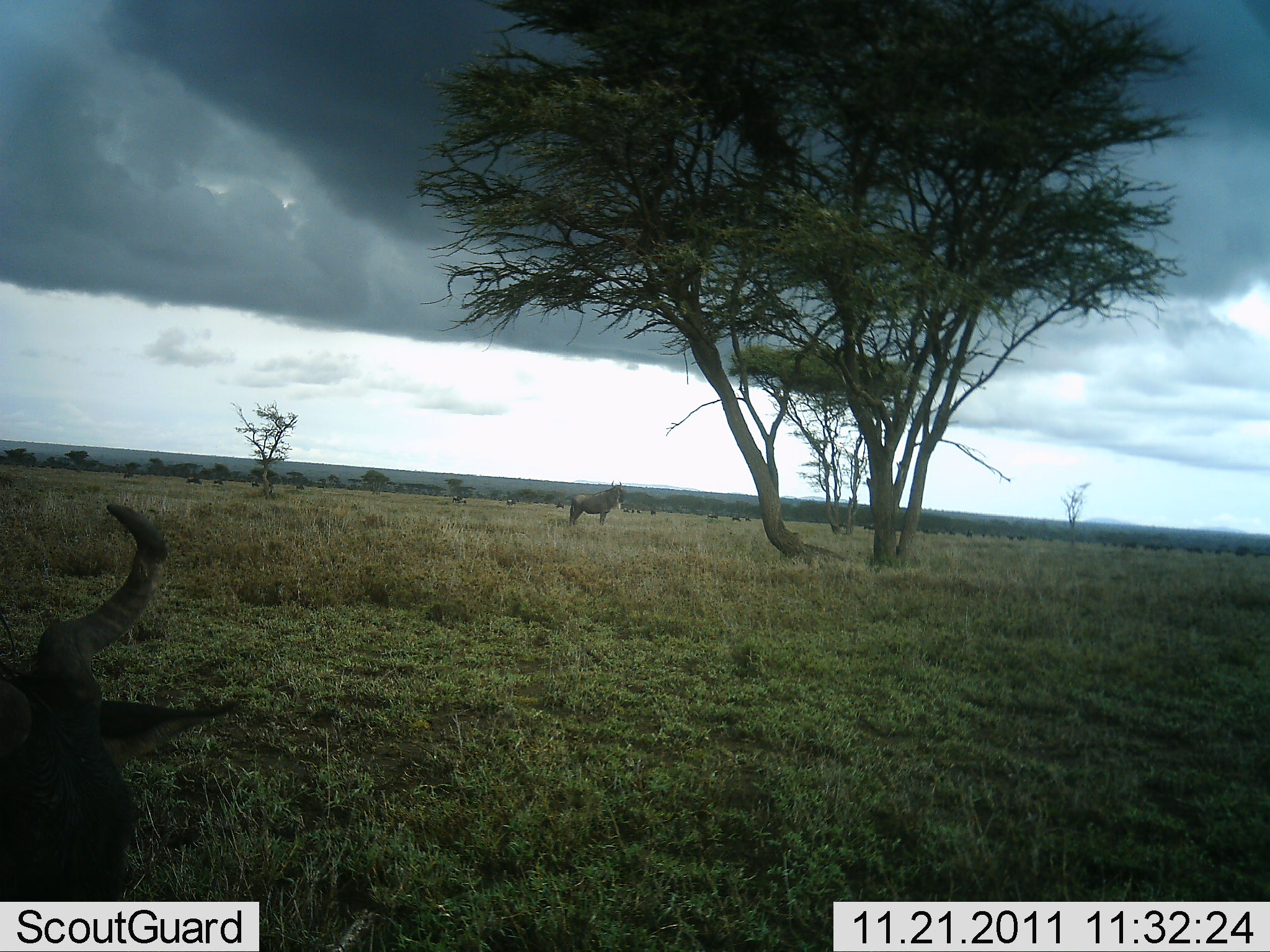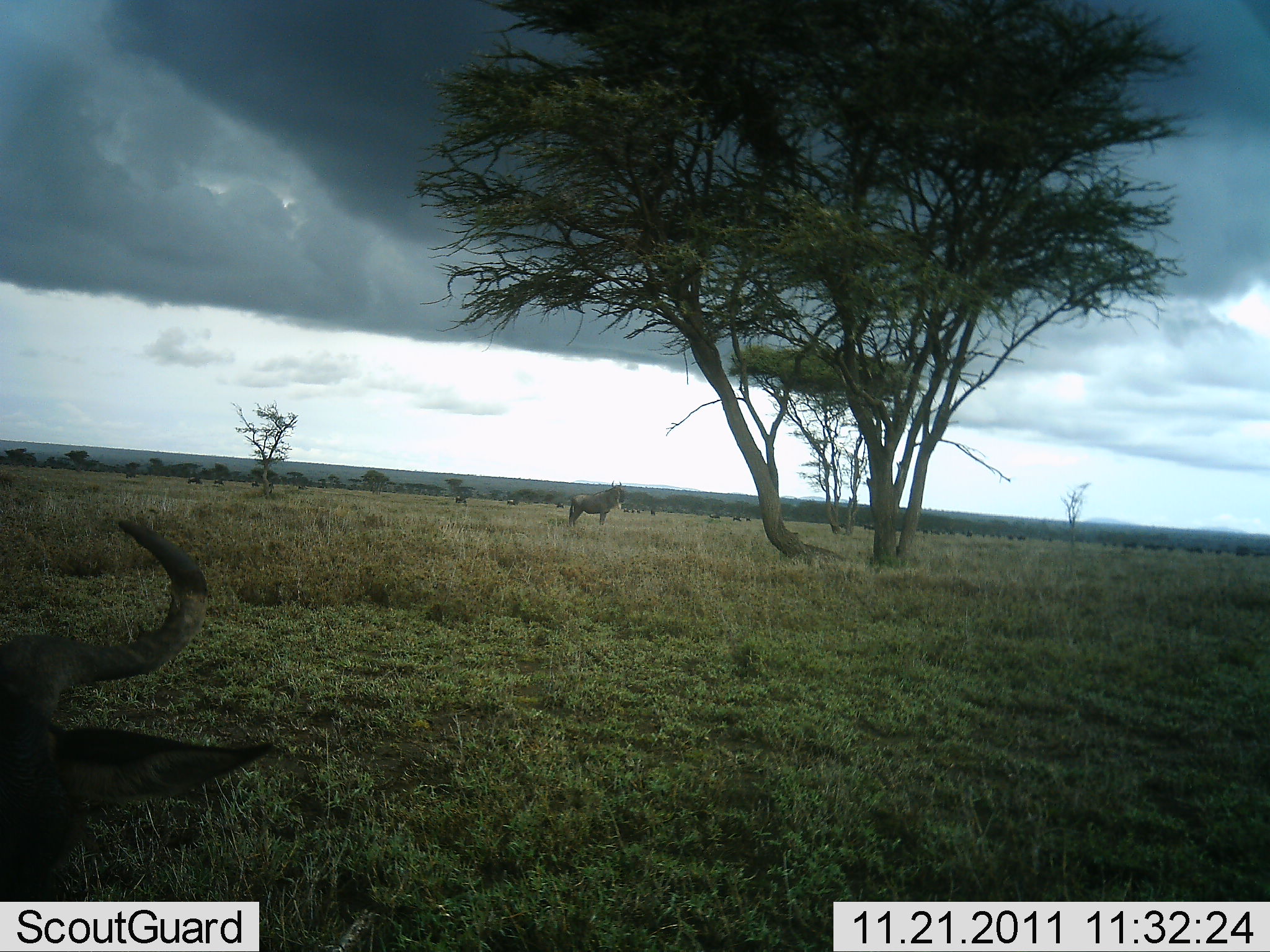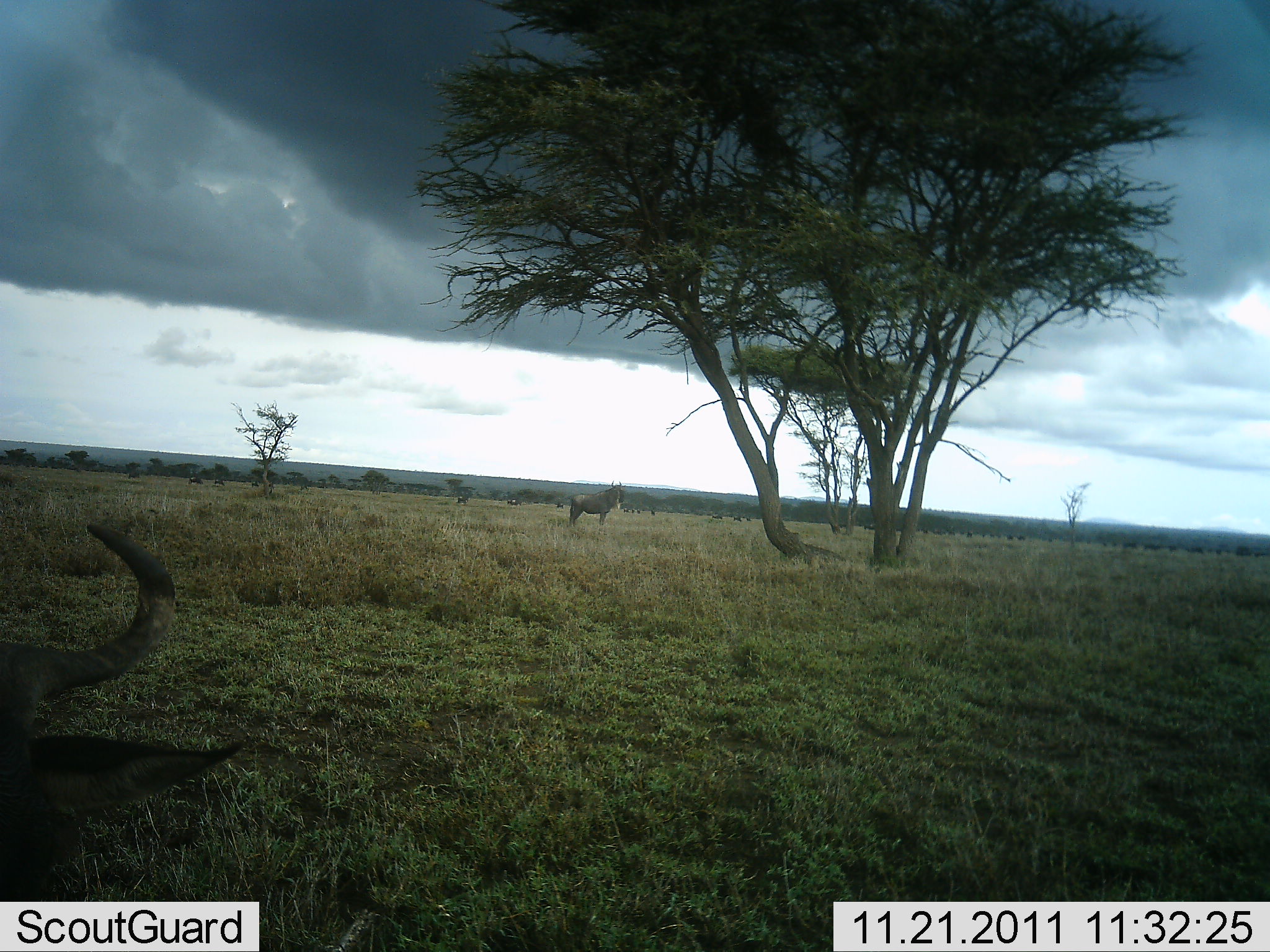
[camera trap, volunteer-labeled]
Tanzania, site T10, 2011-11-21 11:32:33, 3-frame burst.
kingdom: Animalia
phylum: Chordata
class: Mammalia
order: Artiodactyla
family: Bovidae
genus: Connochaetes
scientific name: Connochaetes taurinus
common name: blue wildebeest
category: wildebeest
Wildebeest (blue wildebeest) (Connochaetes taurinus), count 2. Behavior (volunteer vote fractions): standing 58%, resting 25%, moving 17%, interacting 8%. Young present (vote fraction): 0%. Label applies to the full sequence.